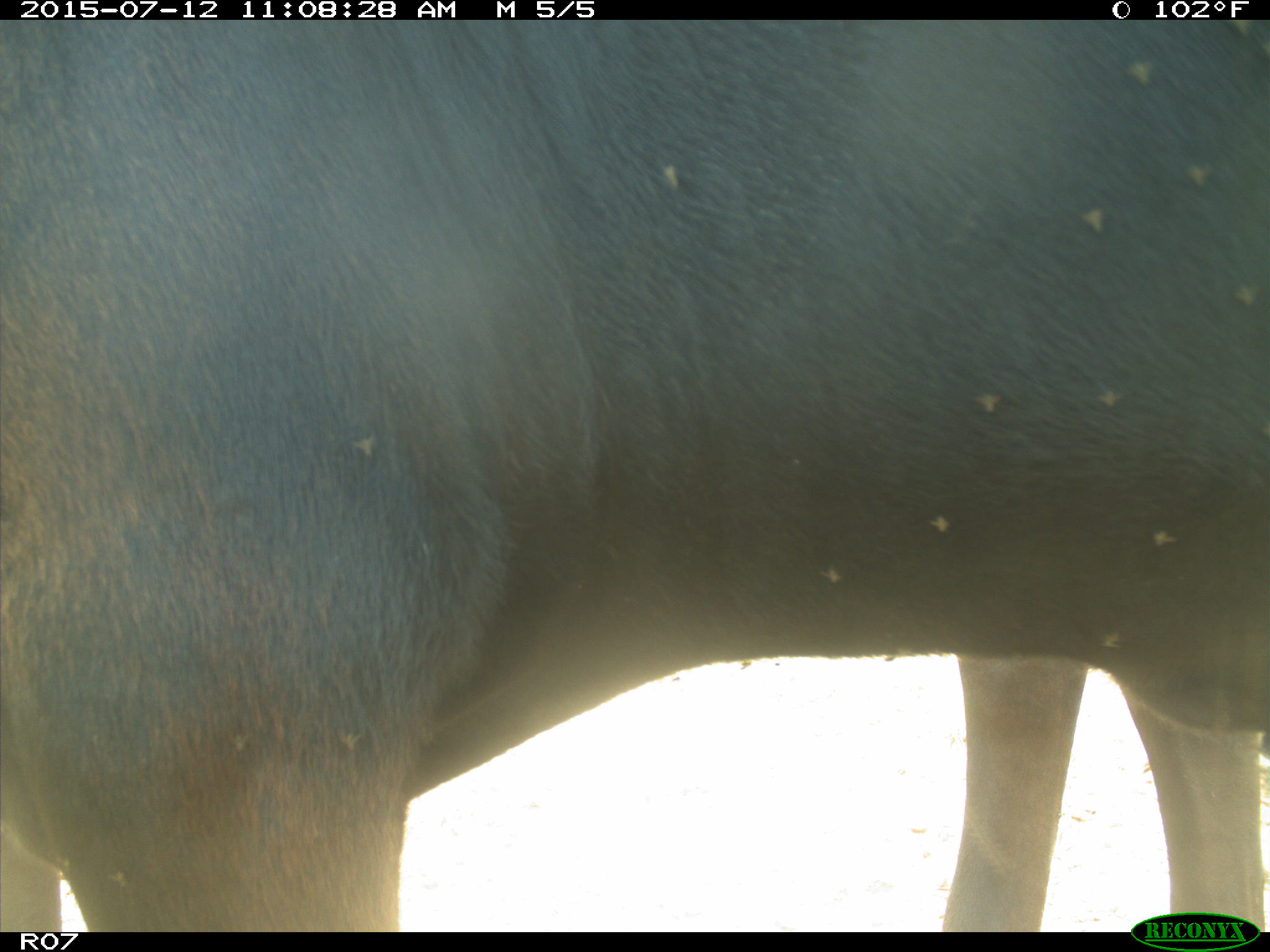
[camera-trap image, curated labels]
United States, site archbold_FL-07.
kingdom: Animalia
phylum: Chordata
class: Mammalia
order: Artiodactyla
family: Bovidae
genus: Bos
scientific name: Bos taurus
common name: domestic cow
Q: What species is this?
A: Bos taurus (domestic cow).